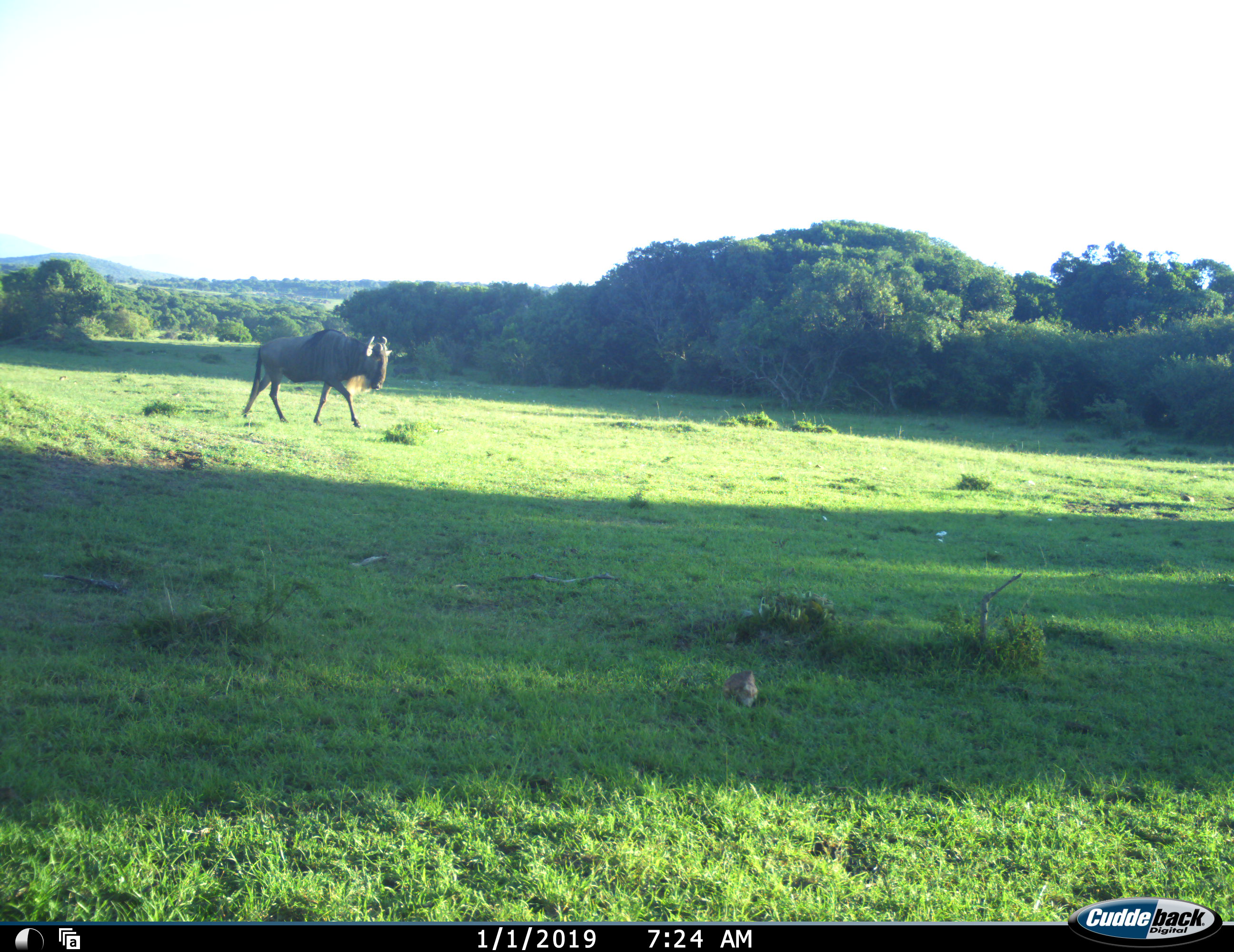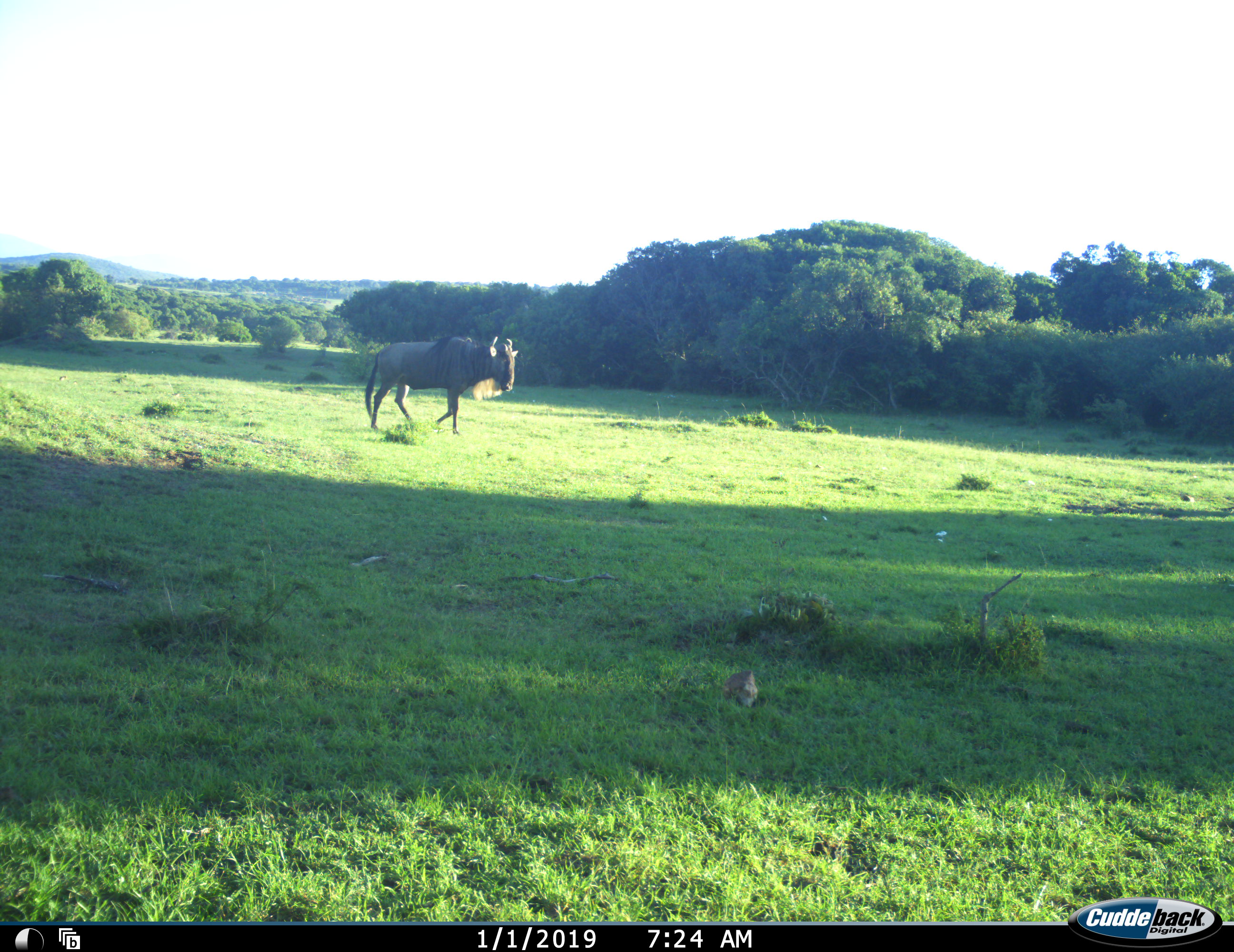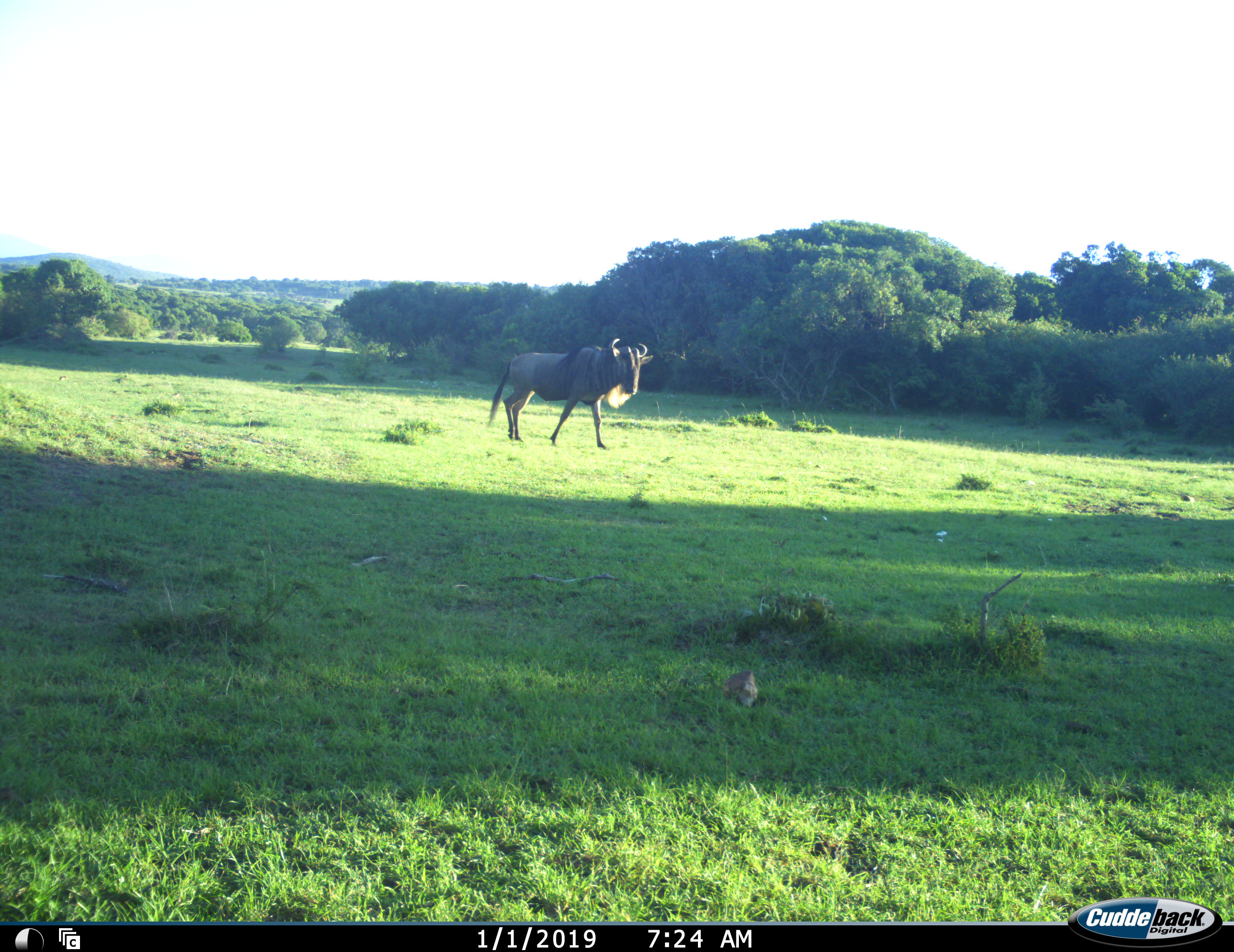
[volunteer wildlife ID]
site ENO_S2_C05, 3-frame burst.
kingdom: Animalia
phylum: Chordata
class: Mammalia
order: Artiodactyla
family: Bovidae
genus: Connochaetes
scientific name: Connochaetes taurinus taurinus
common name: blue wildebeest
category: wildebeestblue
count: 1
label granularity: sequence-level